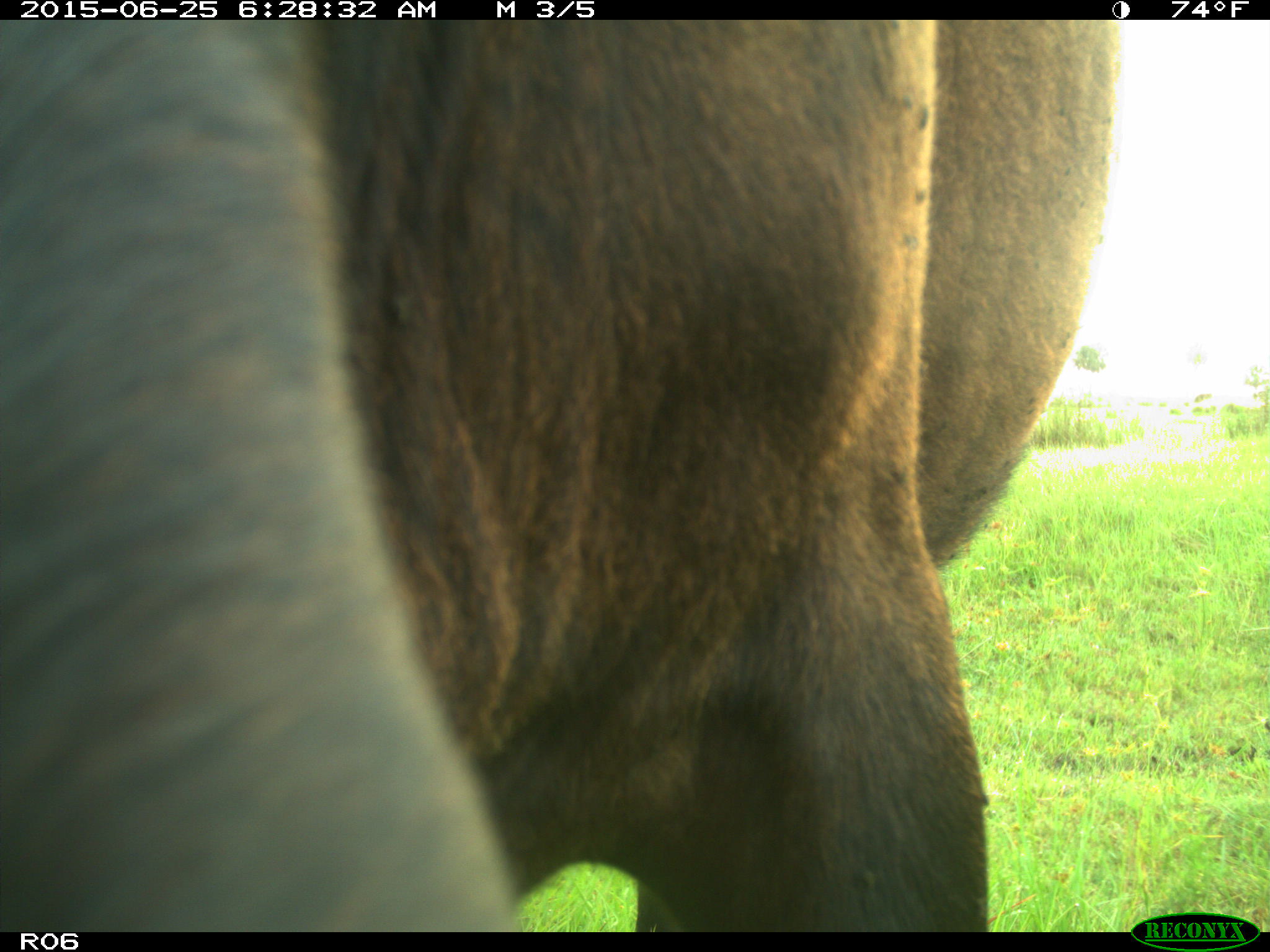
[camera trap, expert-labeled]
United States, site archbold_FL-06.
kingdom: Animalia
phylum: Chordata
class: Mammalia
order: Artiodactyla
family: Bovidae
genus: Bos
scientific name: Bos taurus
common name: domestic cow